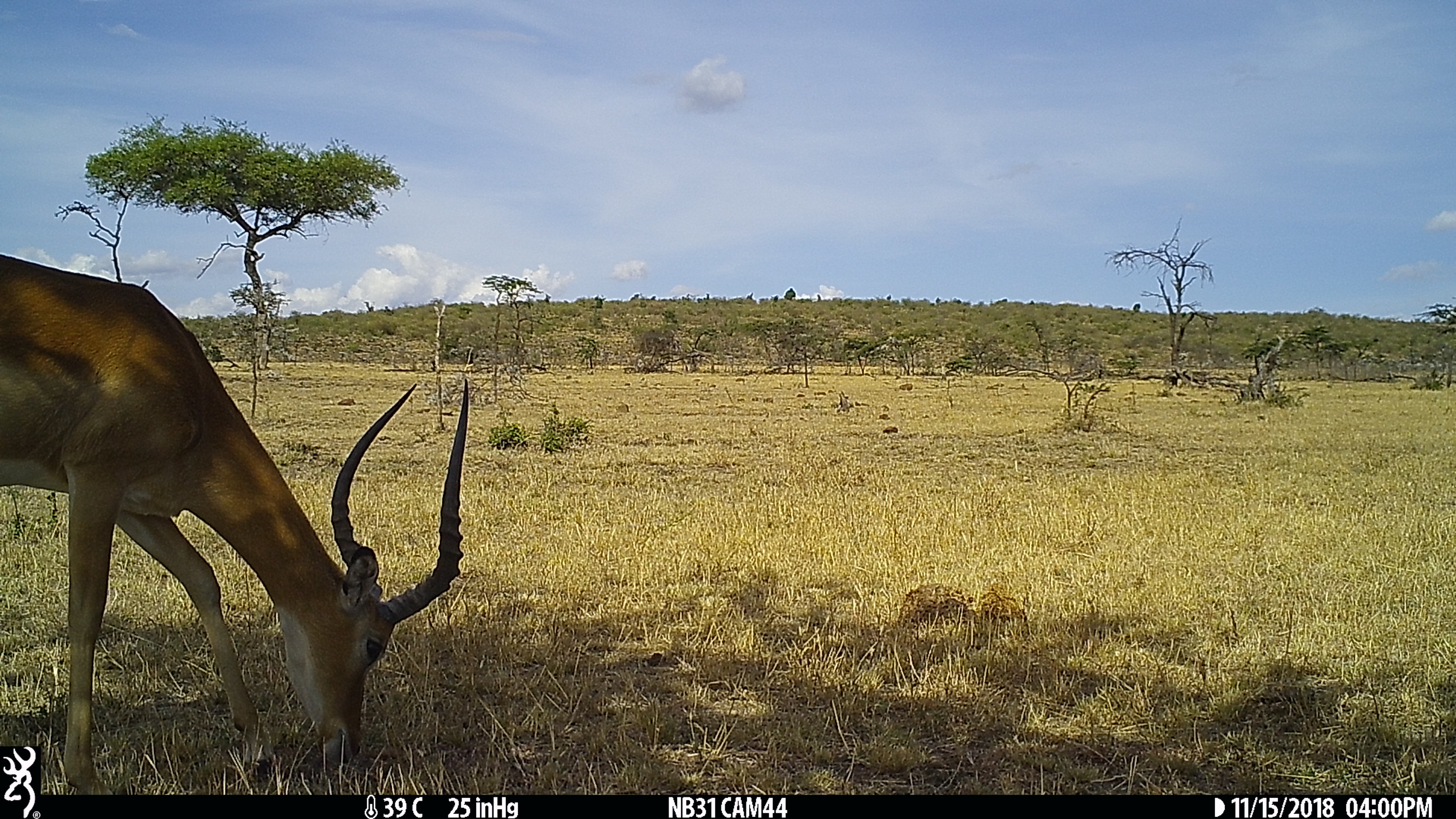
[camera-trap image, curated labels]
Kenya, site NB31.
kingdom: Animalia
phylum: Chordata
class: Mammalia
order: Artiodactyla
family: Bovidae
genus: Aepyceros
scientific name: Aepyceros melampus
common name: impala